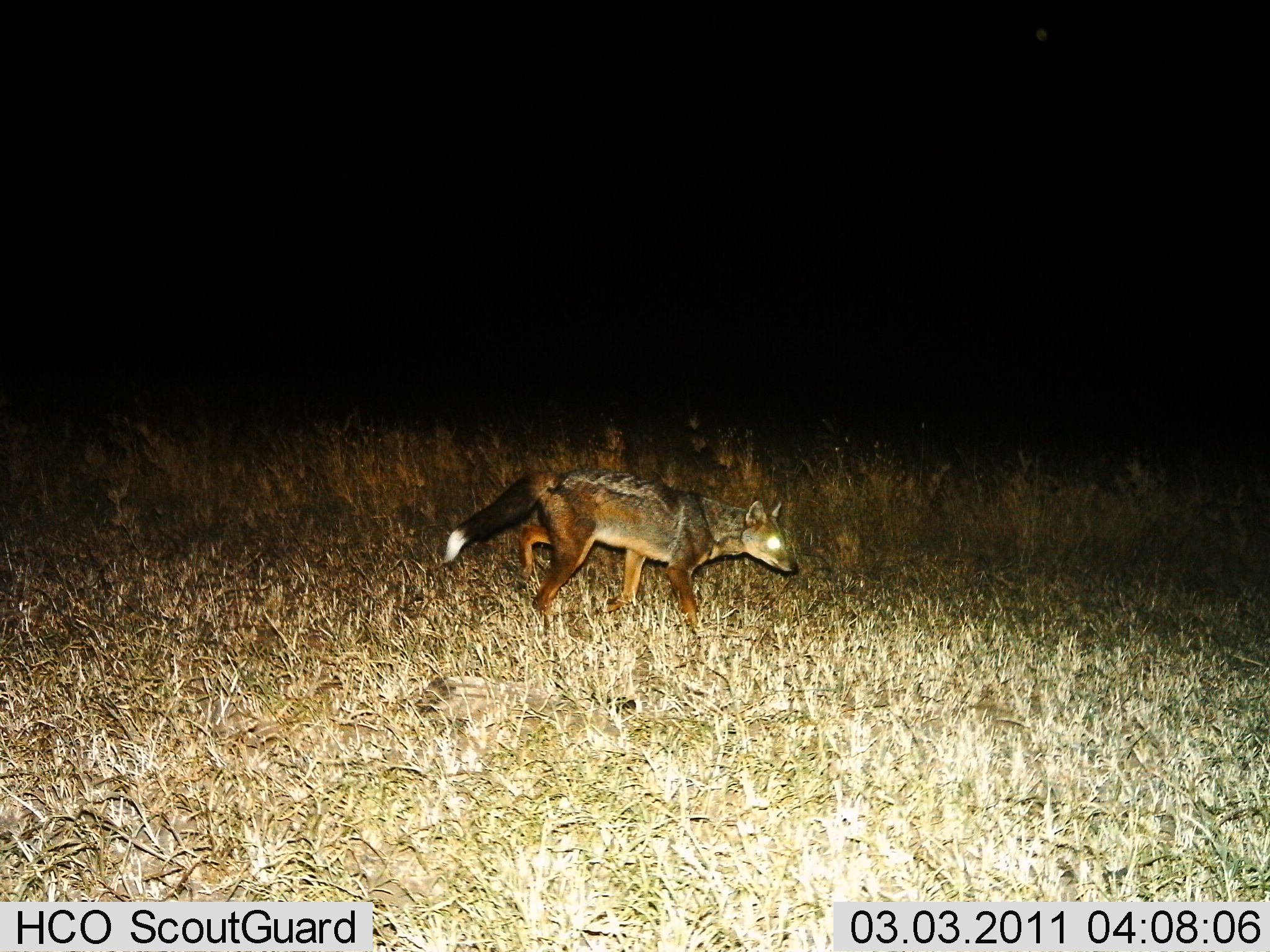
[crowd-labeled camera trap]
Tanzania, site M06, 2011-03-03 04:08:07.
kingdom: Animalia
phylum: Chordata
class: Mammalia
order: Carnivora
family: Canidae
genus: Lupulella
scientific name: Lupulella mesomelas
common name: black-backed jackal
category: jackal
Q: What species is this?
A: Jackal (black-backed jackal) (Lupulella mesomelas).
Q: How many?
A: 1.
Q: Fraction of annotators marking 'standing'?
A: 0%.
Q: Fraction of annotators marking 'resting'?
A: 0%.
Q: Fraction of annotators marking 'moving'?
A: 100%.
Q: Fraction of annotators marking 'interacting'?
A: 0%.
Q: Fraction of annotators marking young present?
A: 0%.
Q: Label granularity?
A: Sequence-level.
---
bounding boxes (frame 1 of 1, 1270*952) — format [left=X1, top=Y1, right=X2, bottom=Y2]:
animal: [left=438, top=465, right=801, bottom=648]